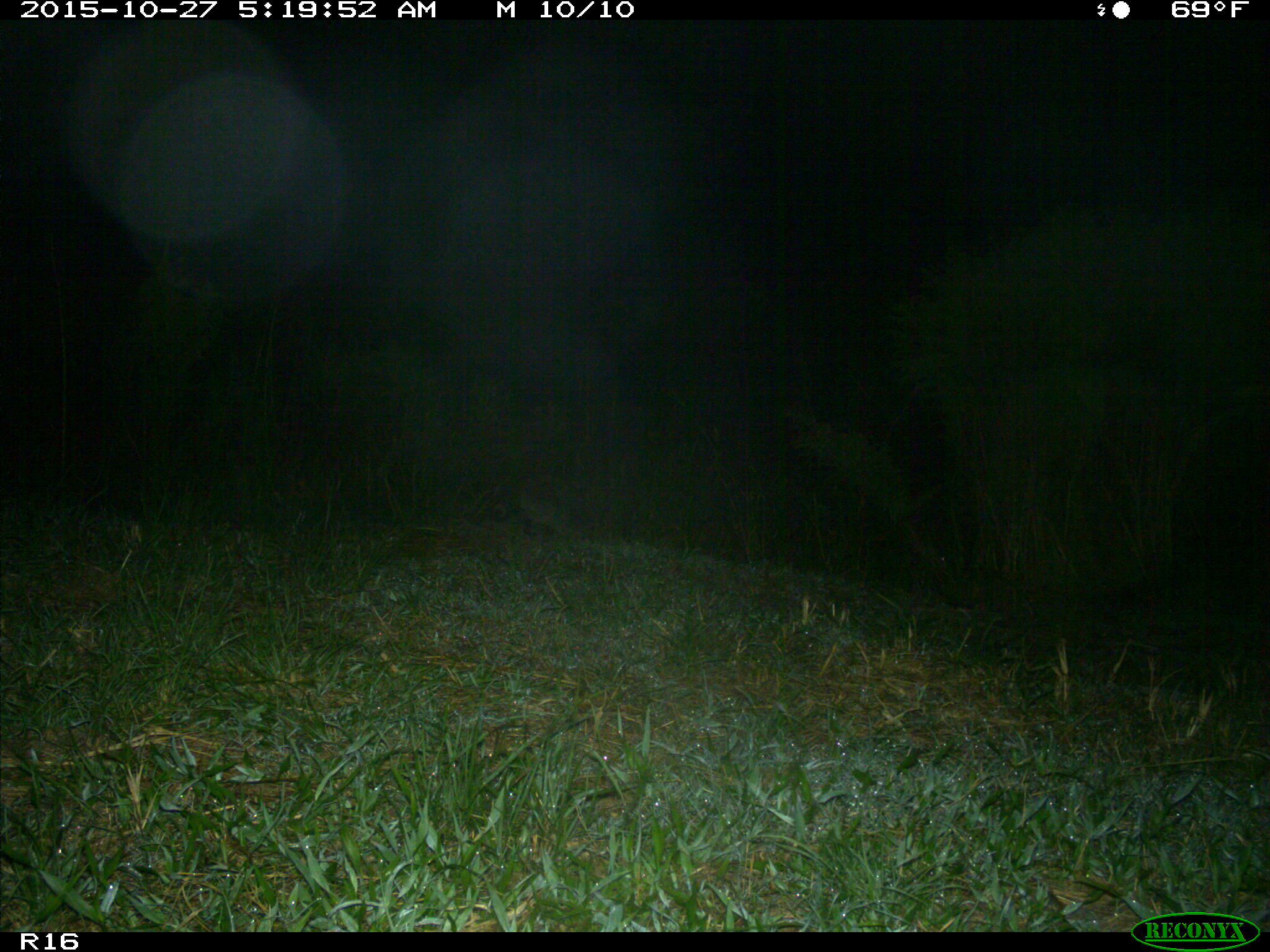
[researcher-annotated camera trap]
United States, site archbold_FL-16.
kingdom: Animalia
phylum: Chordata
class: Mammalia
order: Carnivora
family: Procyonidae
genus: Procyon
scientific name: Procyon lotor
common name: common raccoon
Procyon lotor (common raccoon).